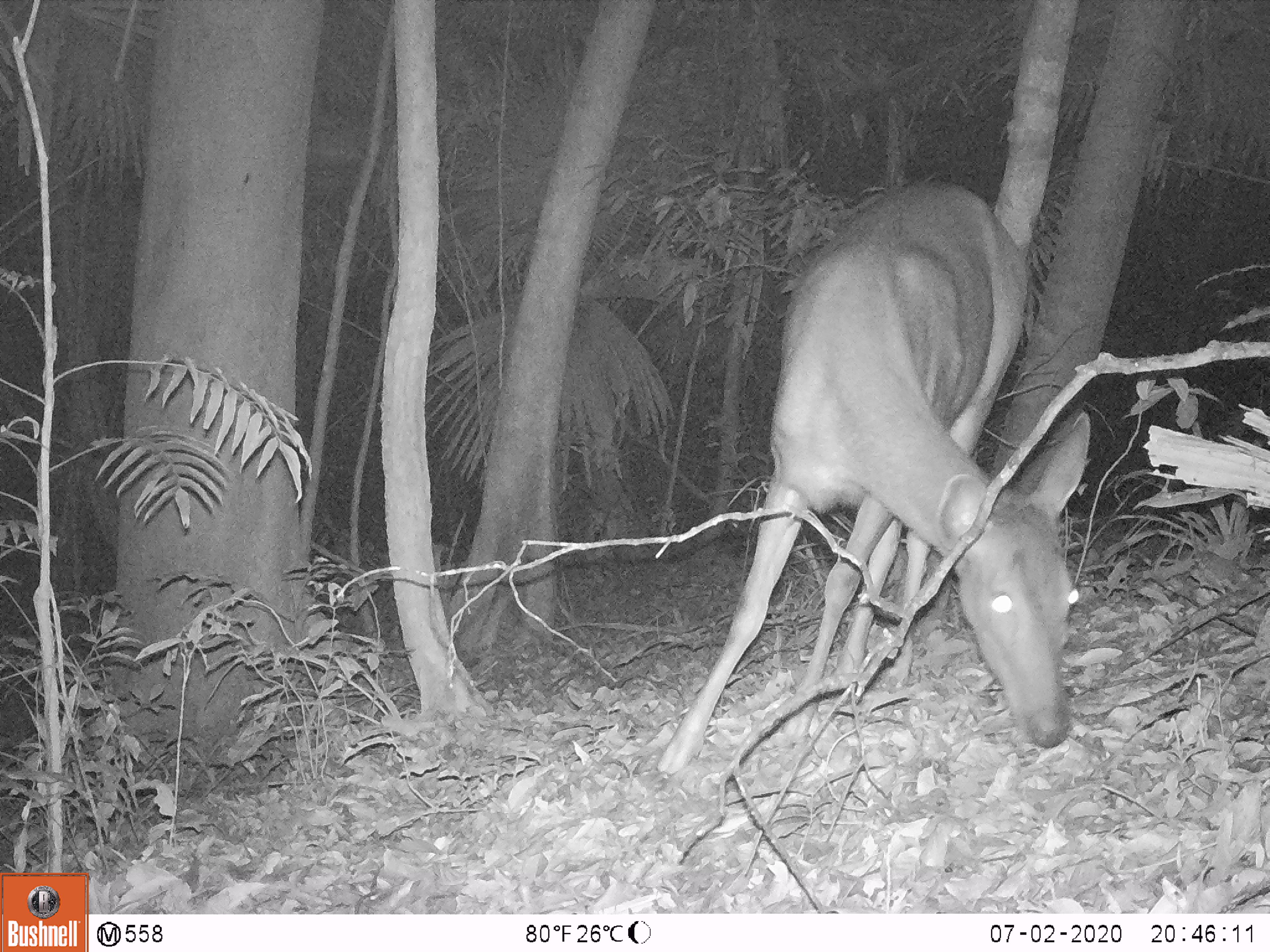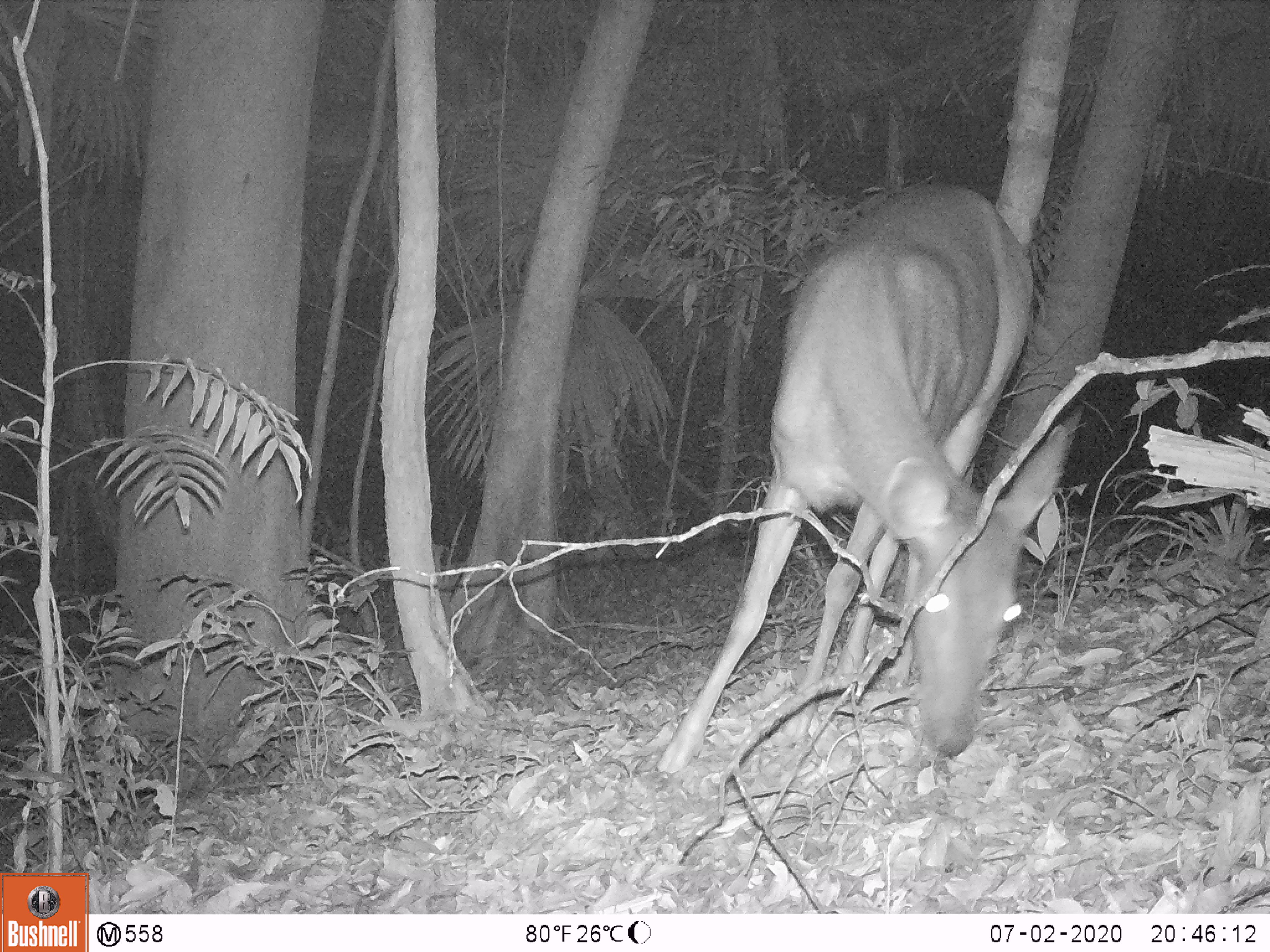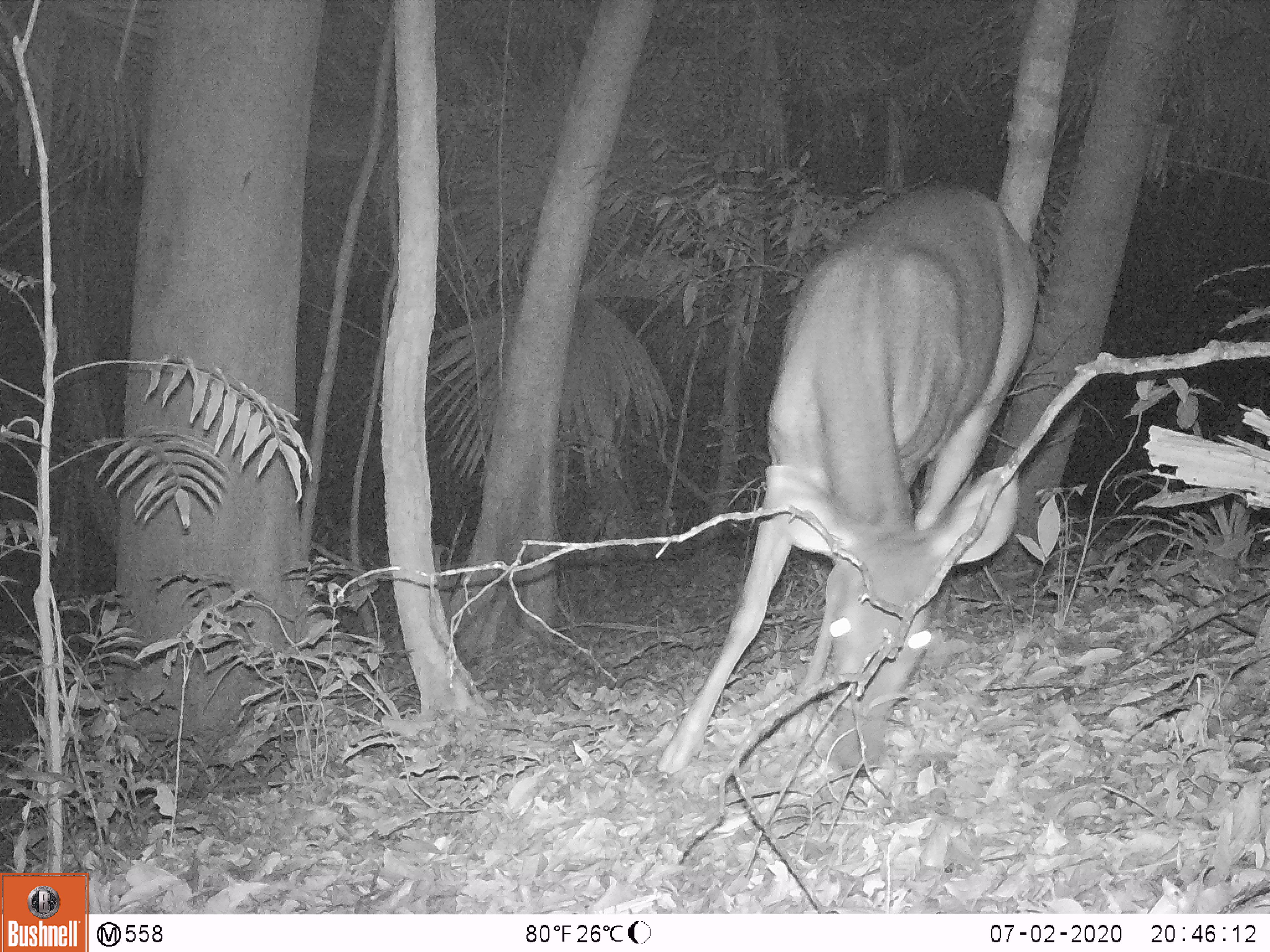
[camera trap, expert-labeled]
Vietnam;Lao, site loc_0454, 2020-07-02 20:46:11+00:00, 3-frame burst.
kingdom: Animalia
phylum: Chordata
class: Mammalia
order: Artiodactyla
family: Cervidae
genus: Rusa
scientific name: Rusa unicolor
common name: sambar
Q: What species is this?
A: Sambar (Rusa unicolor).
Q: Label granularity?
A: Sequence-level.